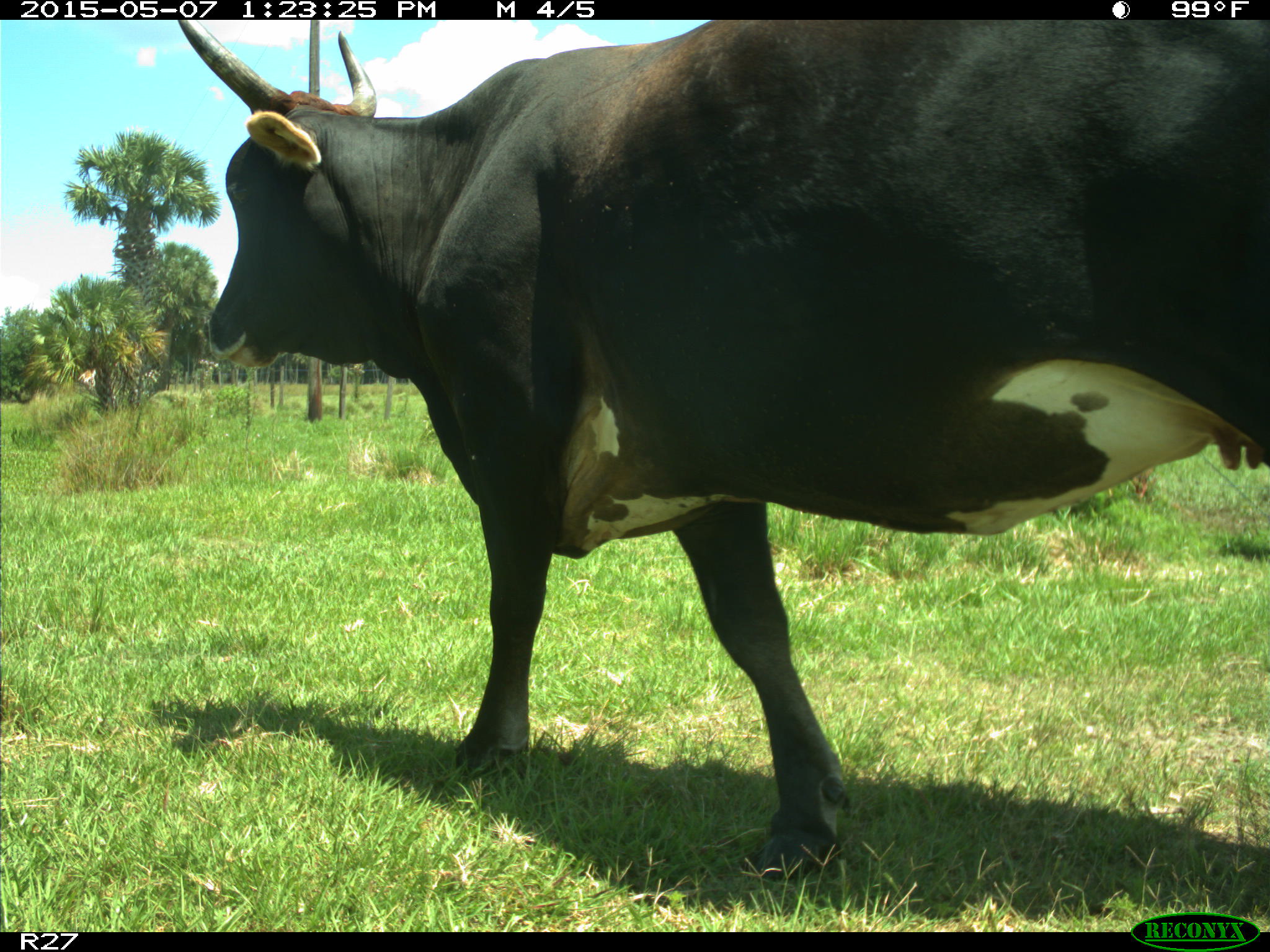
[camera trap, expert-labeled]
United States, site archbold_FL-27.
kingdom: Animalia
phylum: Chordata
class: Mammalia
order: Artiodactyla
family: Bovidae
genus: Bos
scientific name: Bos taurus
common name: domestic cow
Bos taurus (domestic cow).